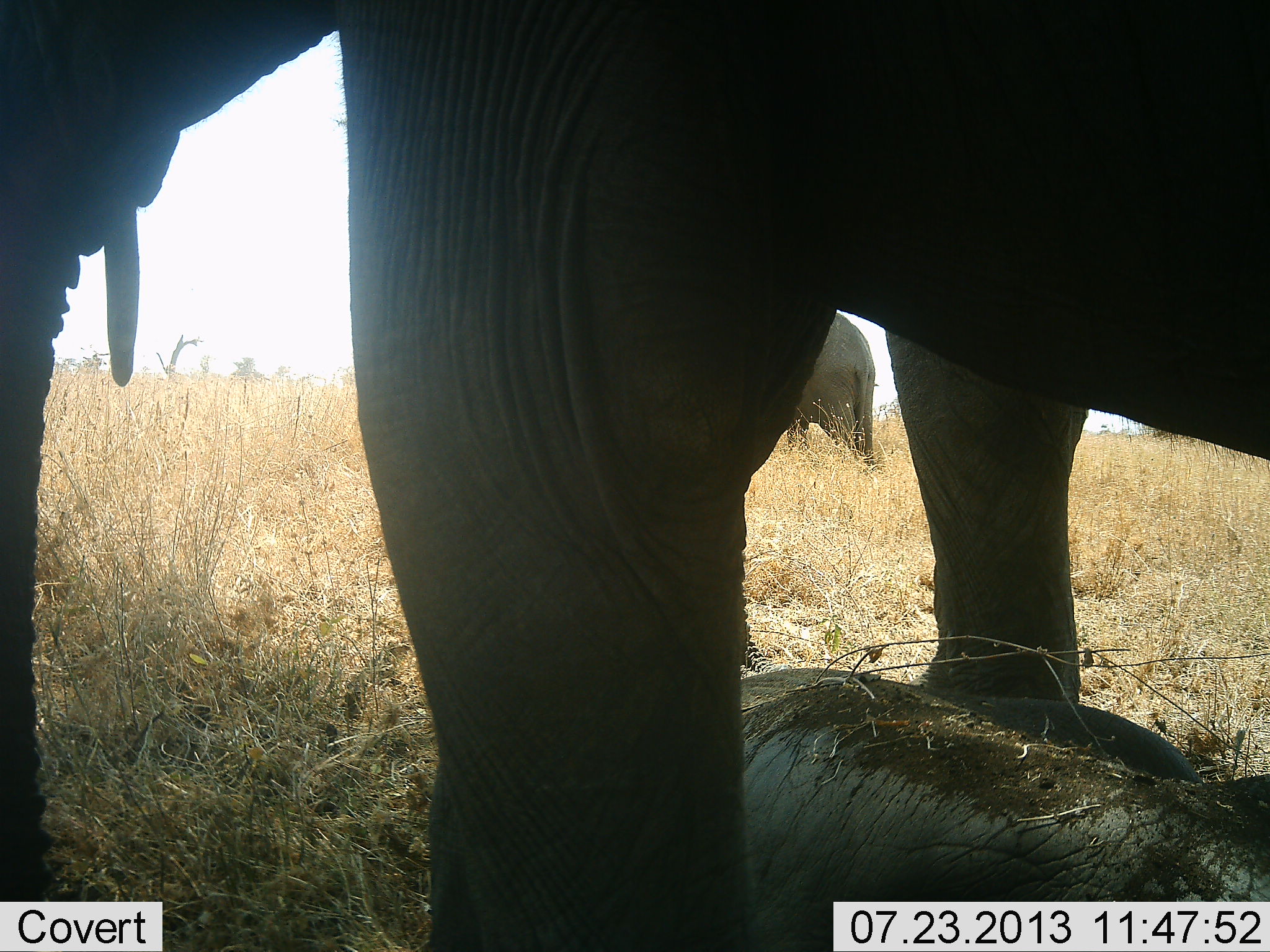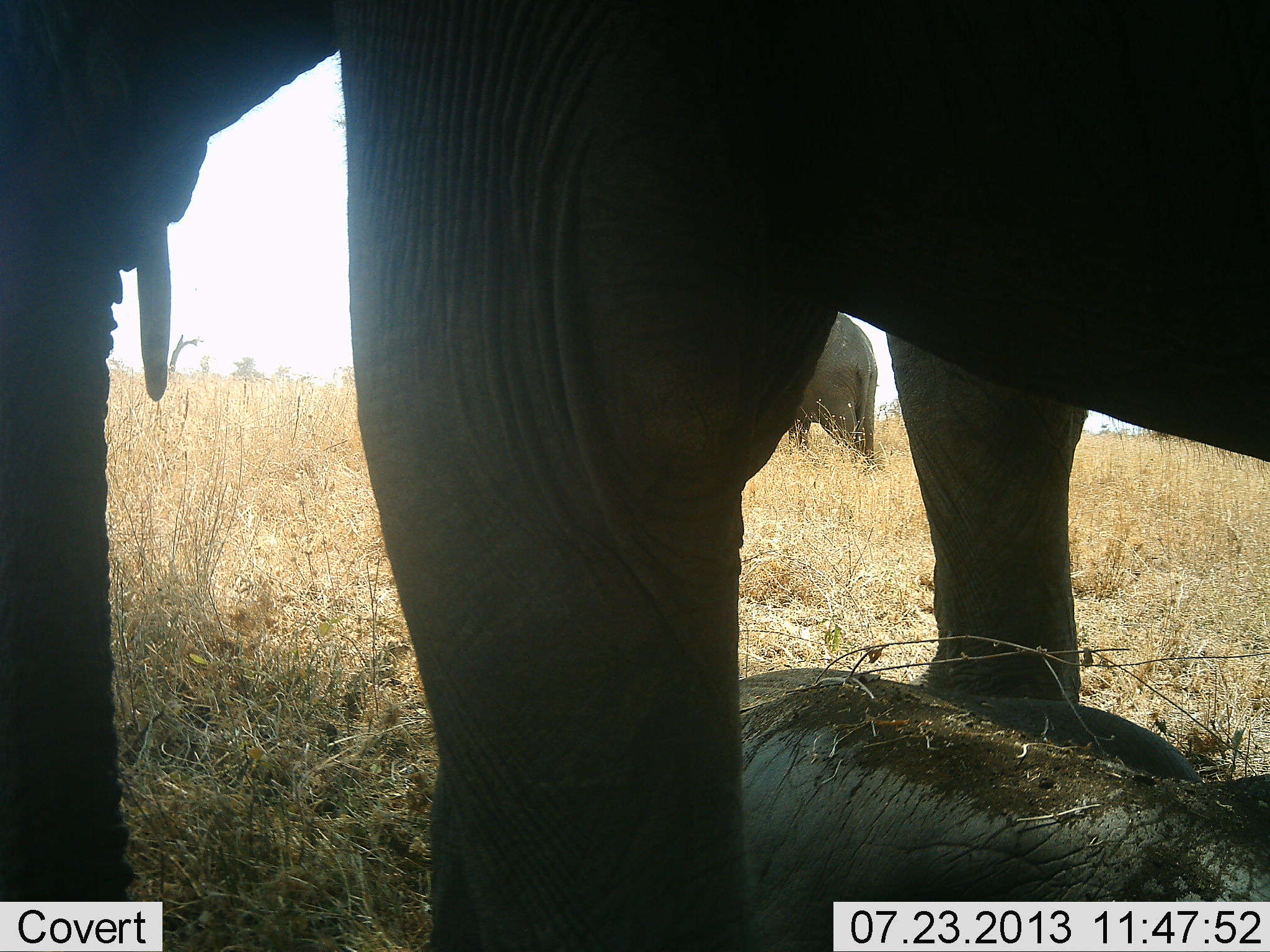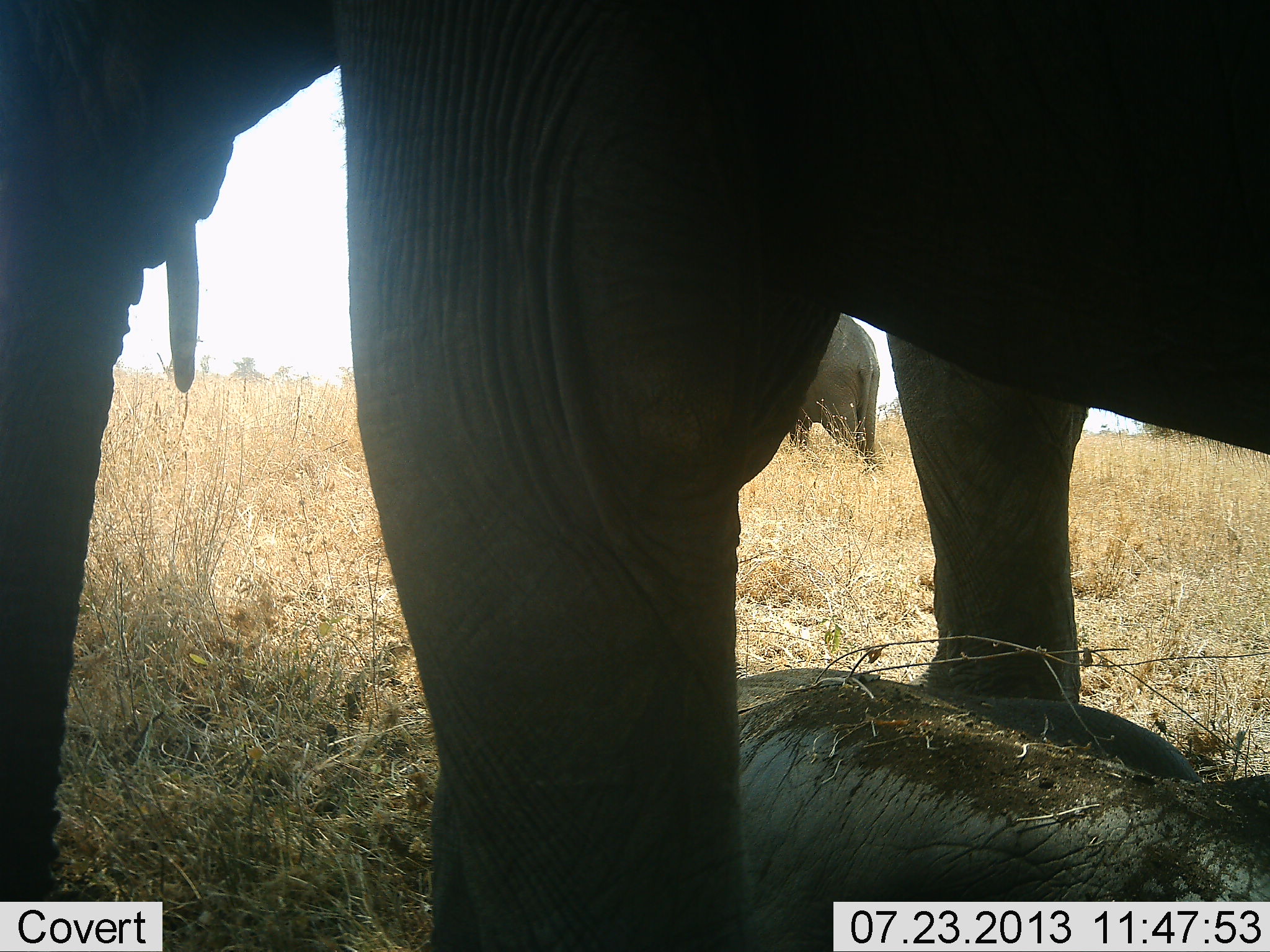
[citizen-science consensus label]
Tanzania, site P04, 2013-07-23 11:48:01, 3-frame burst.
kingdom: Animalia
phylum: Chordata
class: Mammalia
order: Proboscidea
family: Elephantidae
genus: Loxodonta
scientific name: Loxodonta africana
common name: african bush elephant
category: elephant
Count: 3.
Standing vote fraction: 80%.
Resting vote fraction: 53%.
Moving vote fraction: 13%.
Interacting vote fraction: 0%.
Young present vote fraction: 47%.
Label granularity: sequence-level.